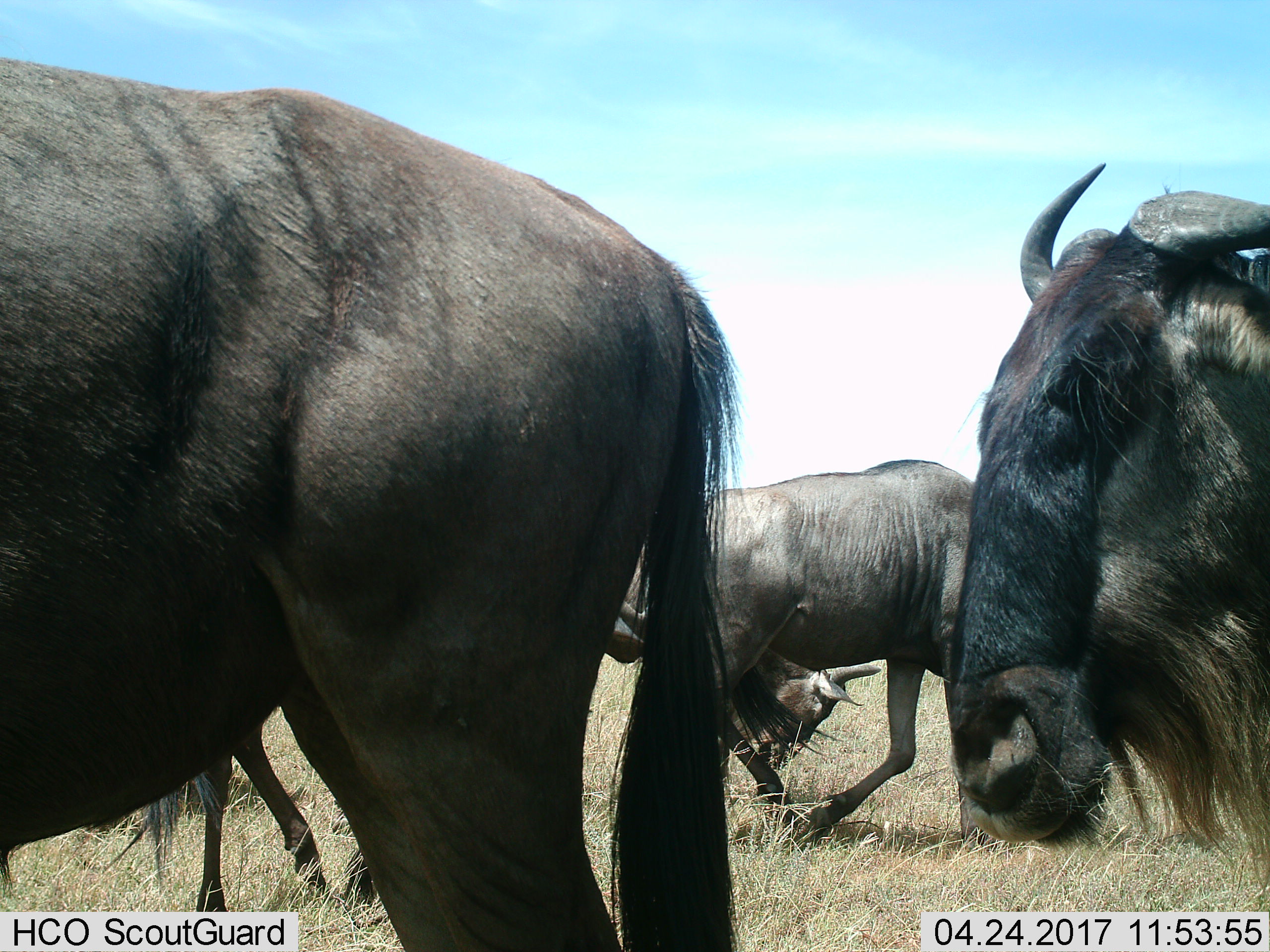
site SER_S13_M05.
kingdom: Animalia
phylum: Chordata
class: Mammalia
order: Artiodactyla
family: Bovidae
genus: Connochaetes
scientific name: Connochaetes taurinus taurinus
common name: blue wildebeest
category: wildebeestblue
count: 5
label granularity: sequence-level